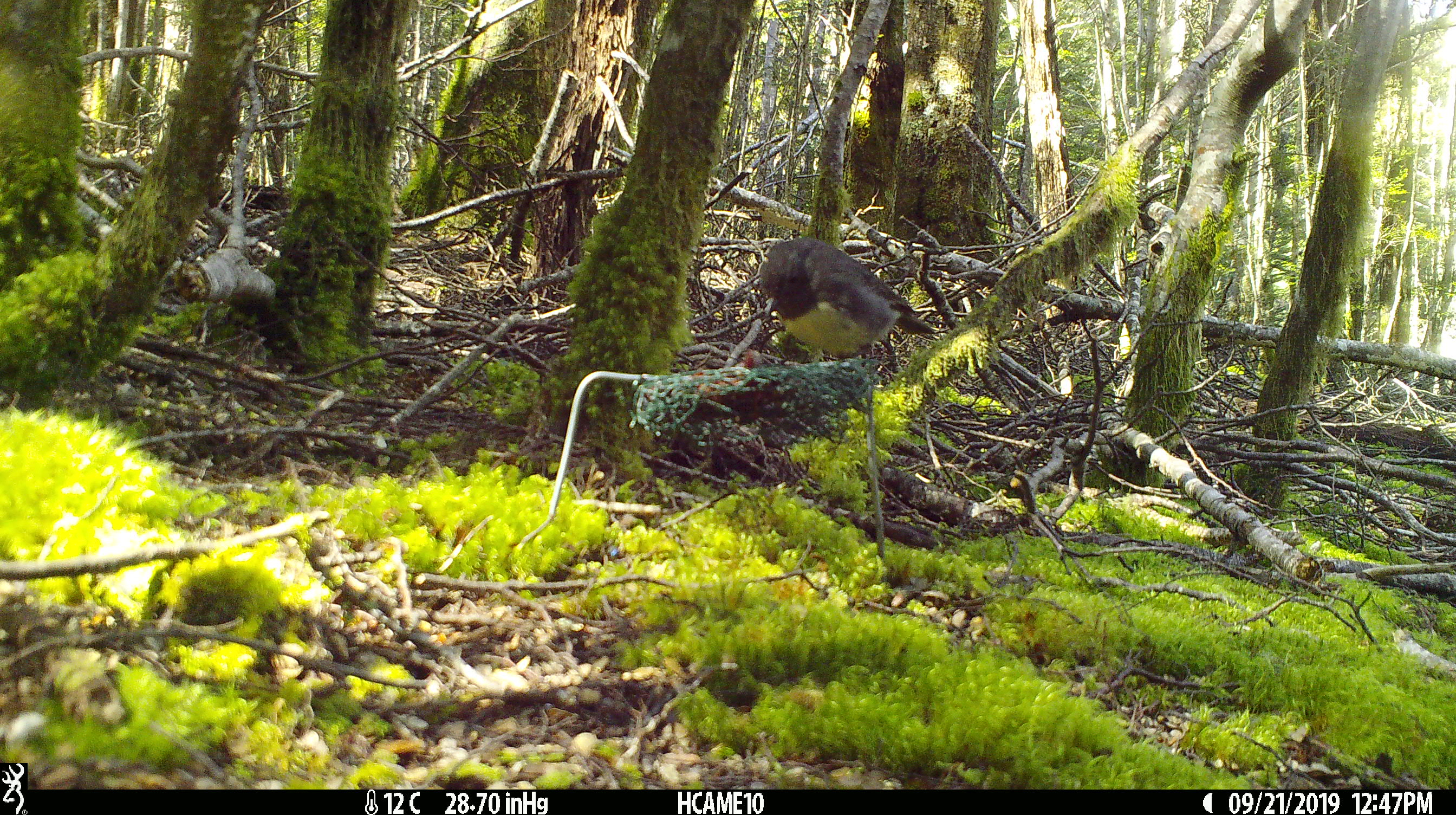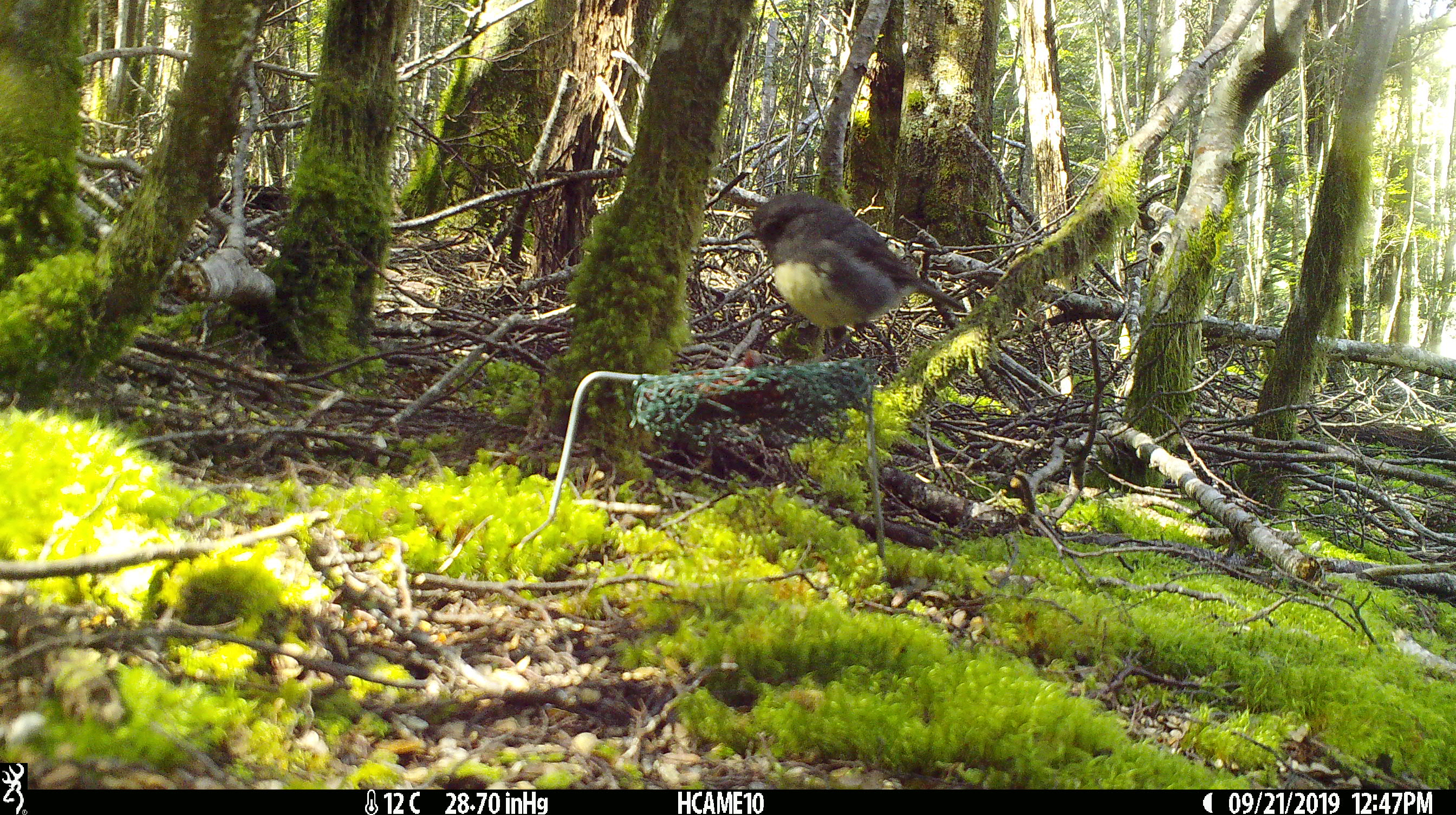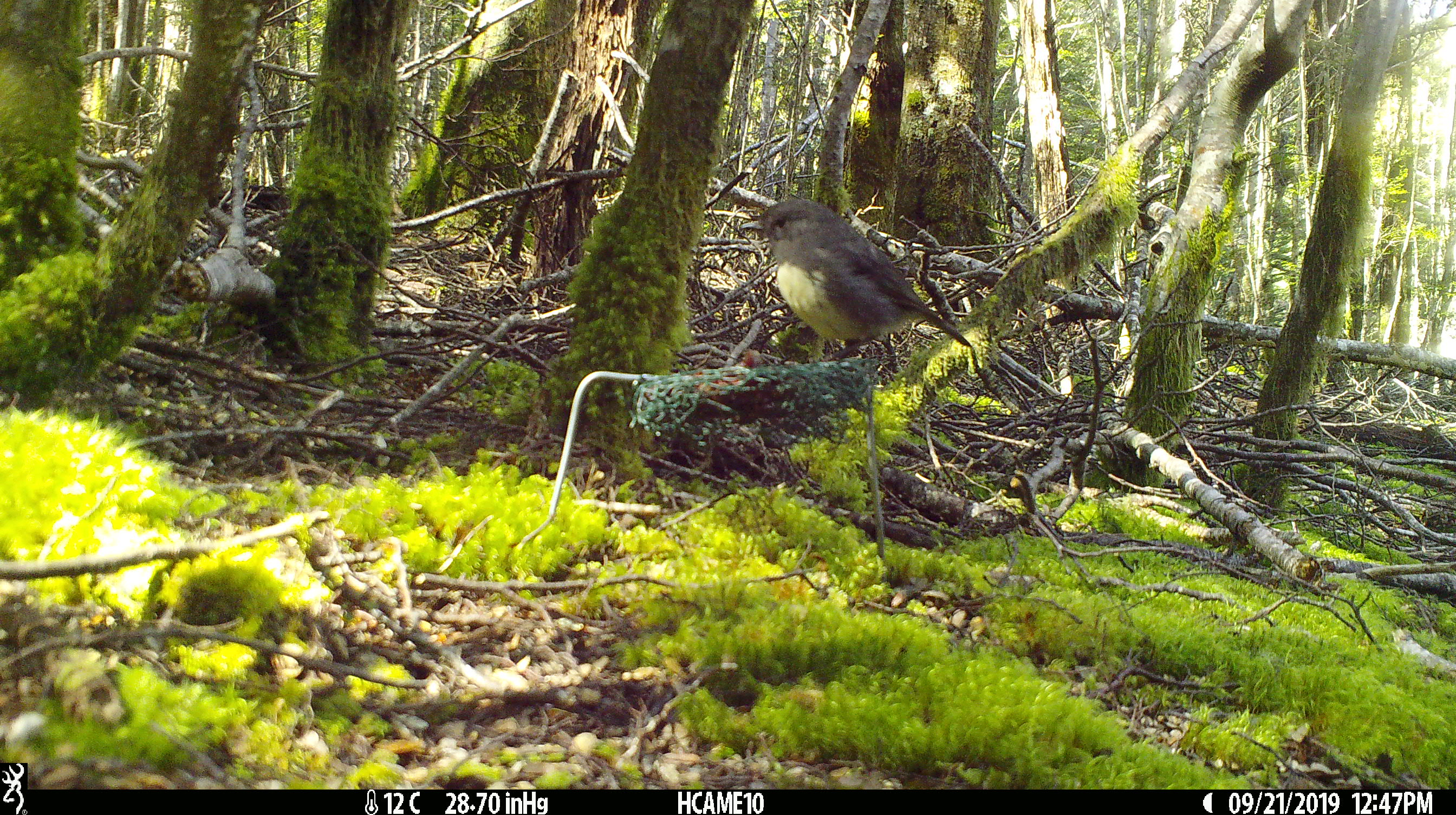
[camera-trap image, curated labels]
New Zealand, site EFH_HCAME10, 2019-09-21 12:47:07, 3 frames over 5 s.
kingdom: Animalia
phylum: Chordata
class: Aves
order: Passeriformes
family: Petroicidae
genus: Petroica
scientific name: Petroica australis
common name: new zealand robin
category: robin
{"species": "robin (new zealand robin) (Petroica australis)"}